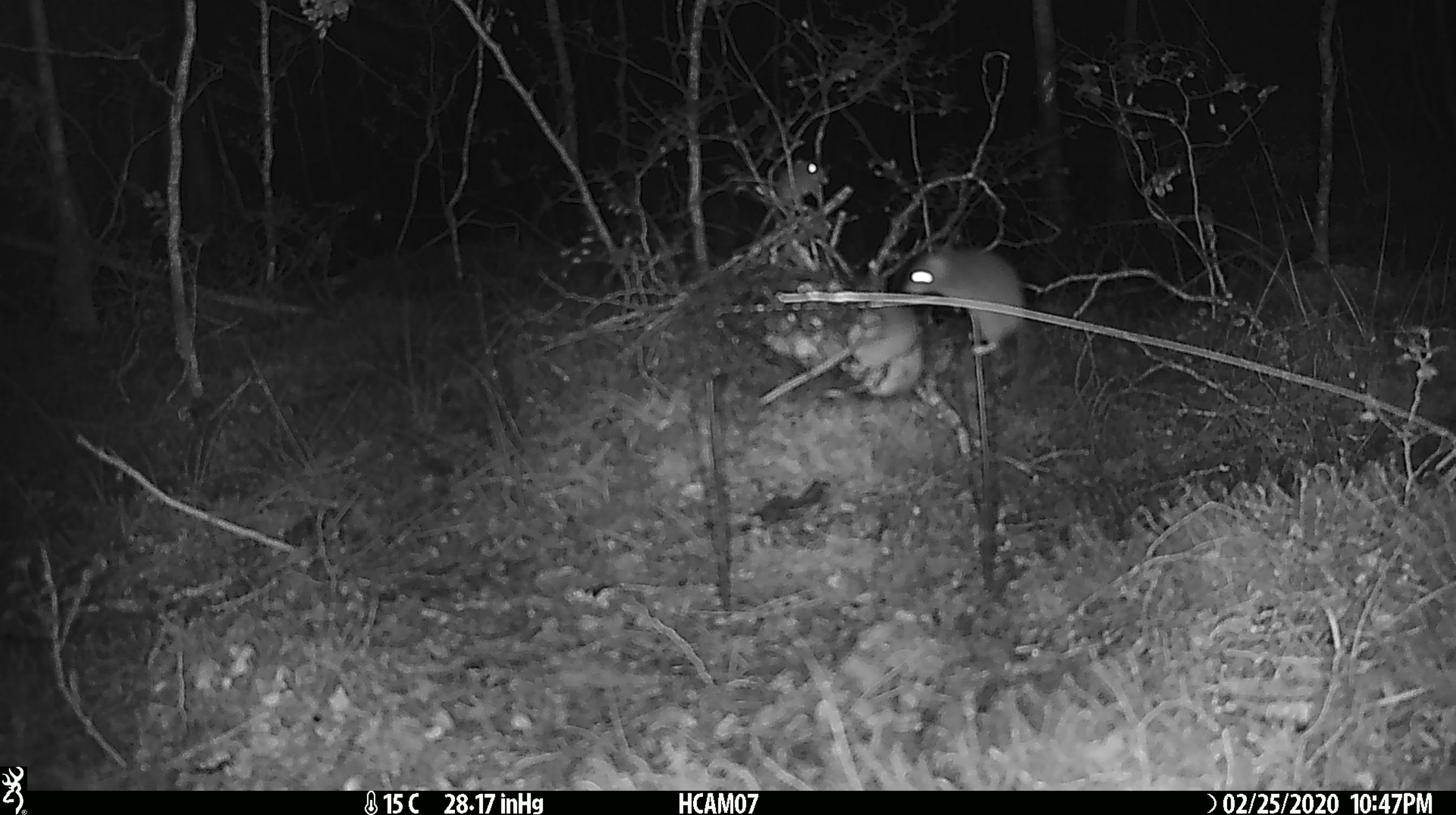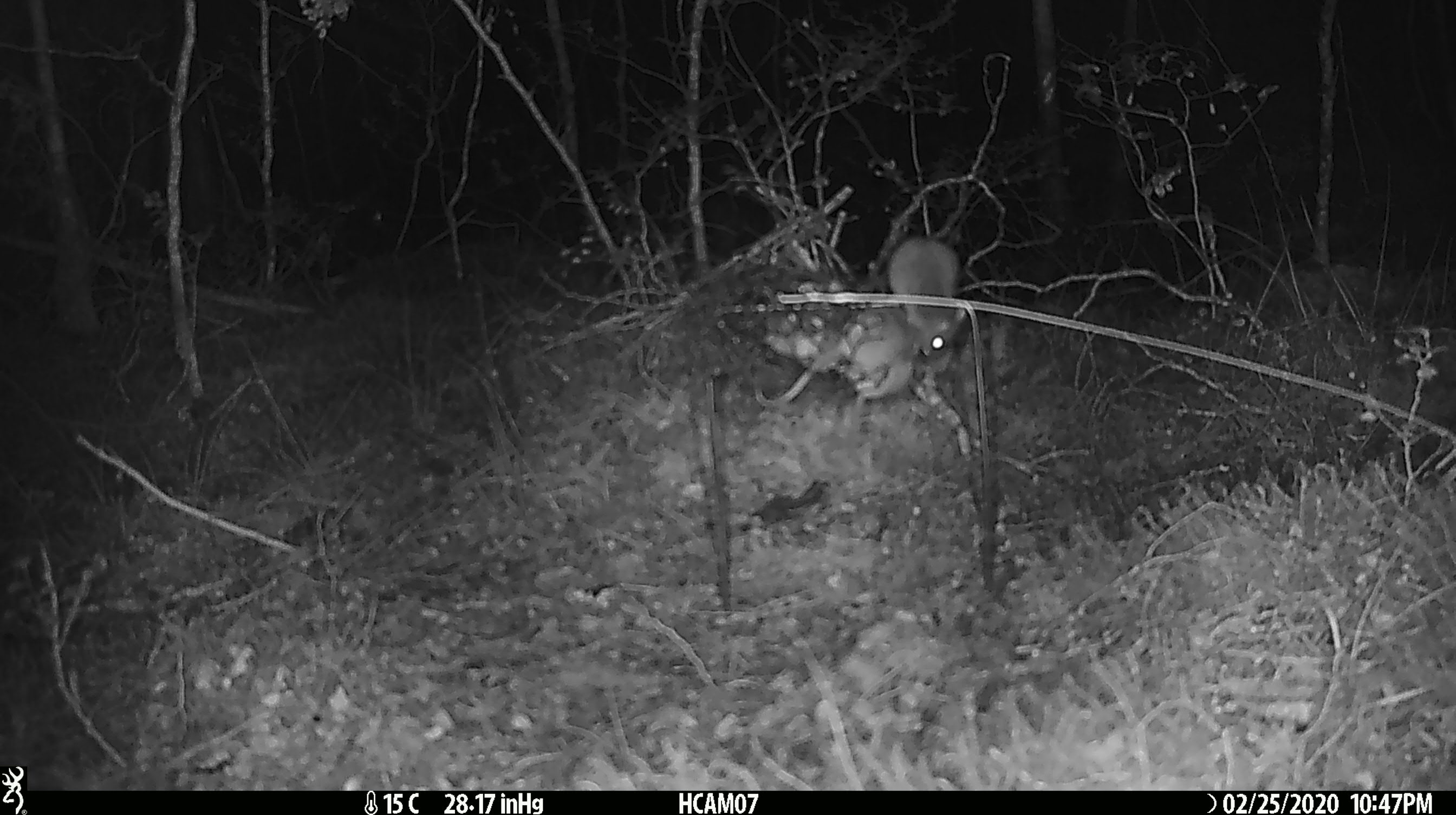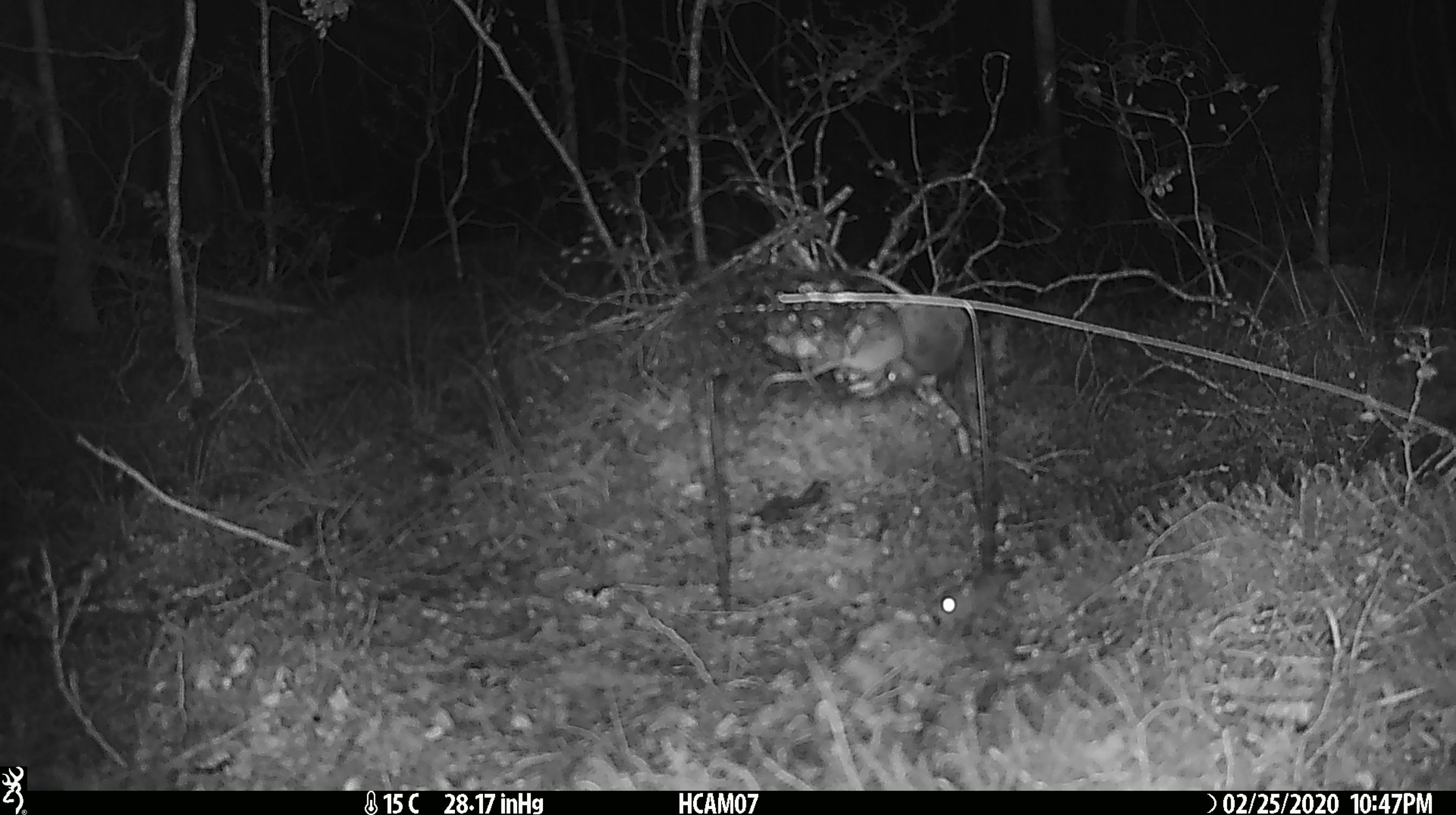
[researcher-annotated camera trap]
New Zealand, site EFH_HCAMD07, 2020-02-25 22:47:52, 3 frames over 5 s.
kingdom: Animalia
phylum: Chordata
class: Mammalia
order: Rodentia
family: Muridae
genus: Mus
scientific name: Mus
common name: mouse